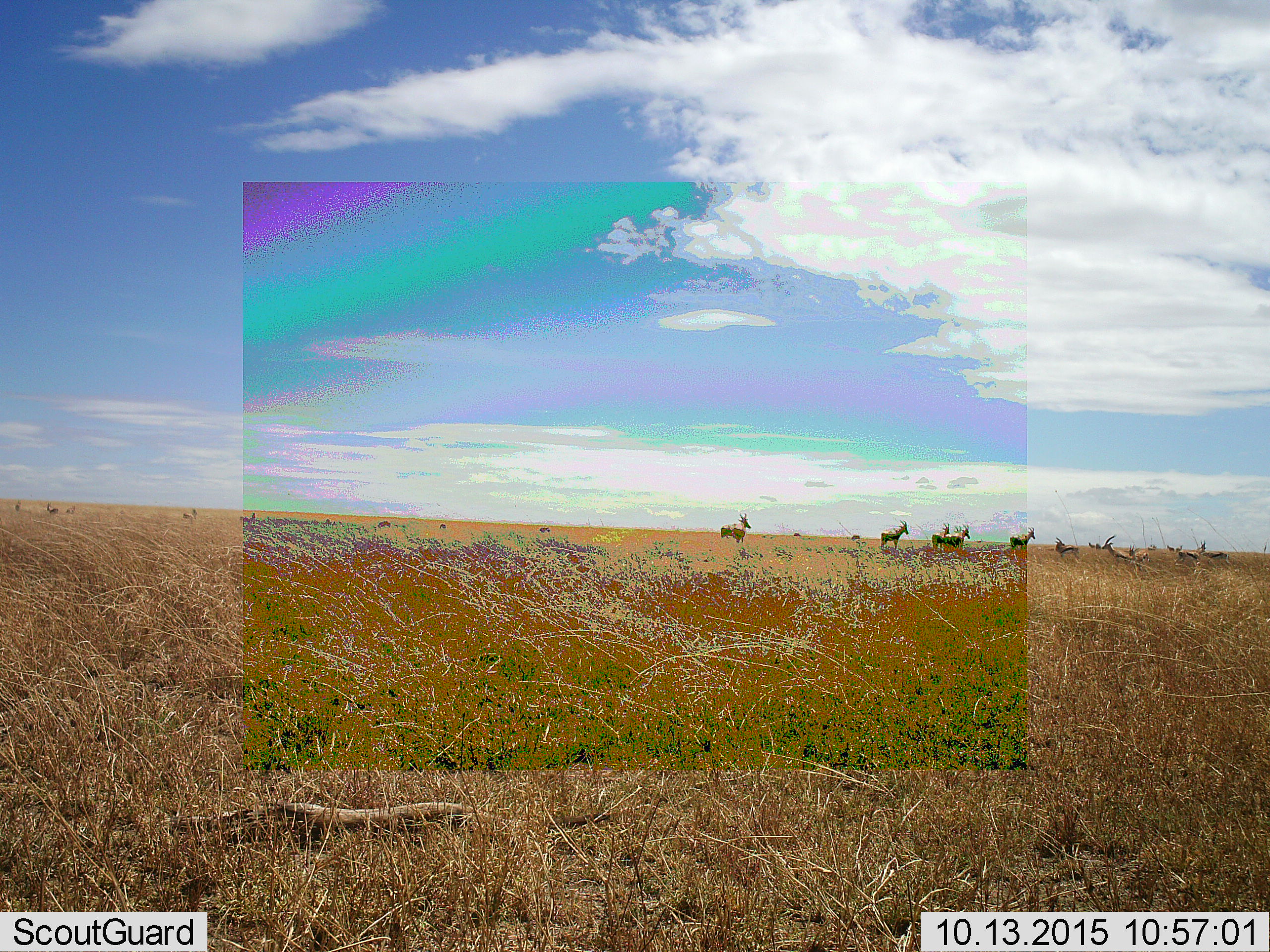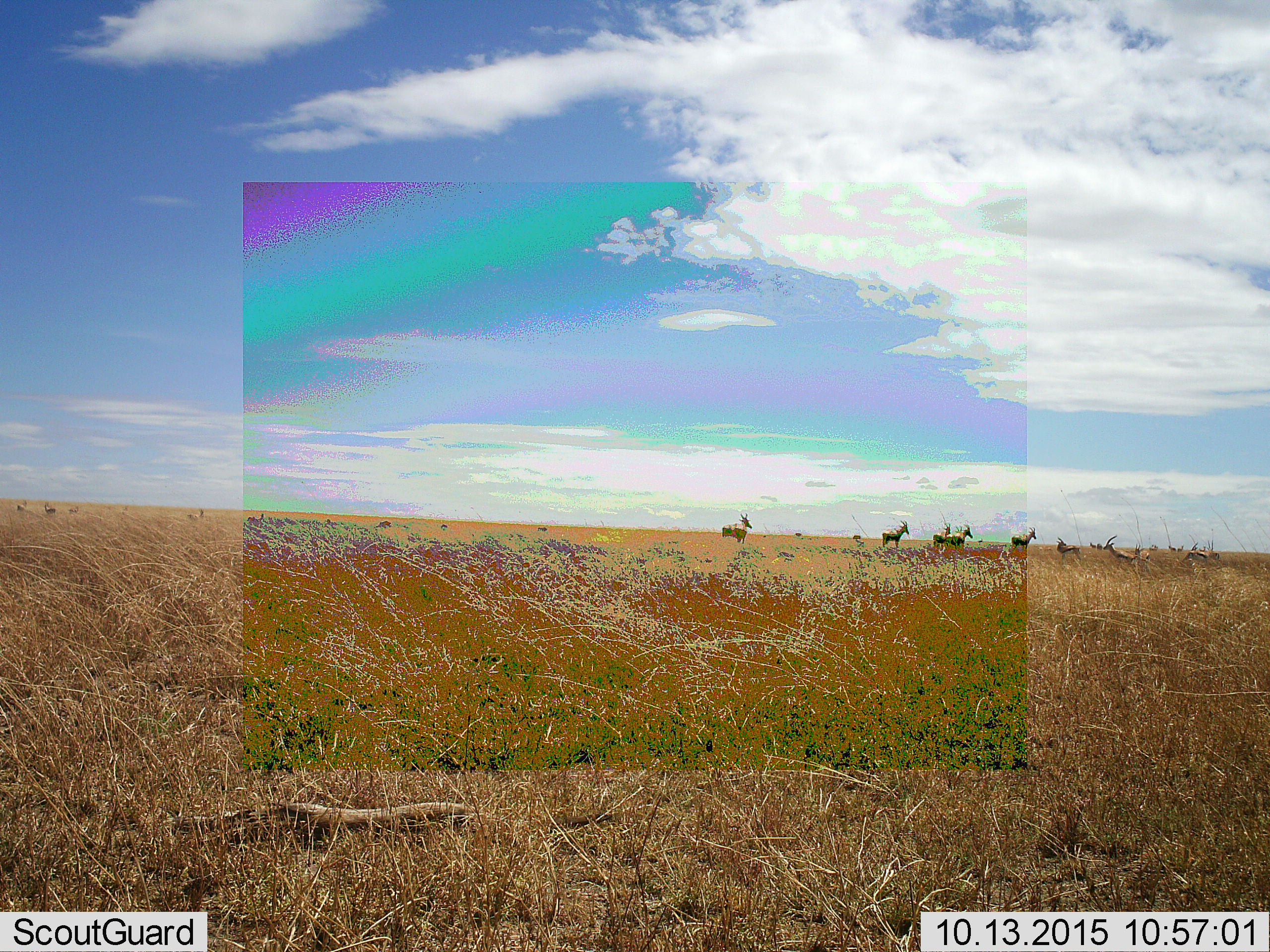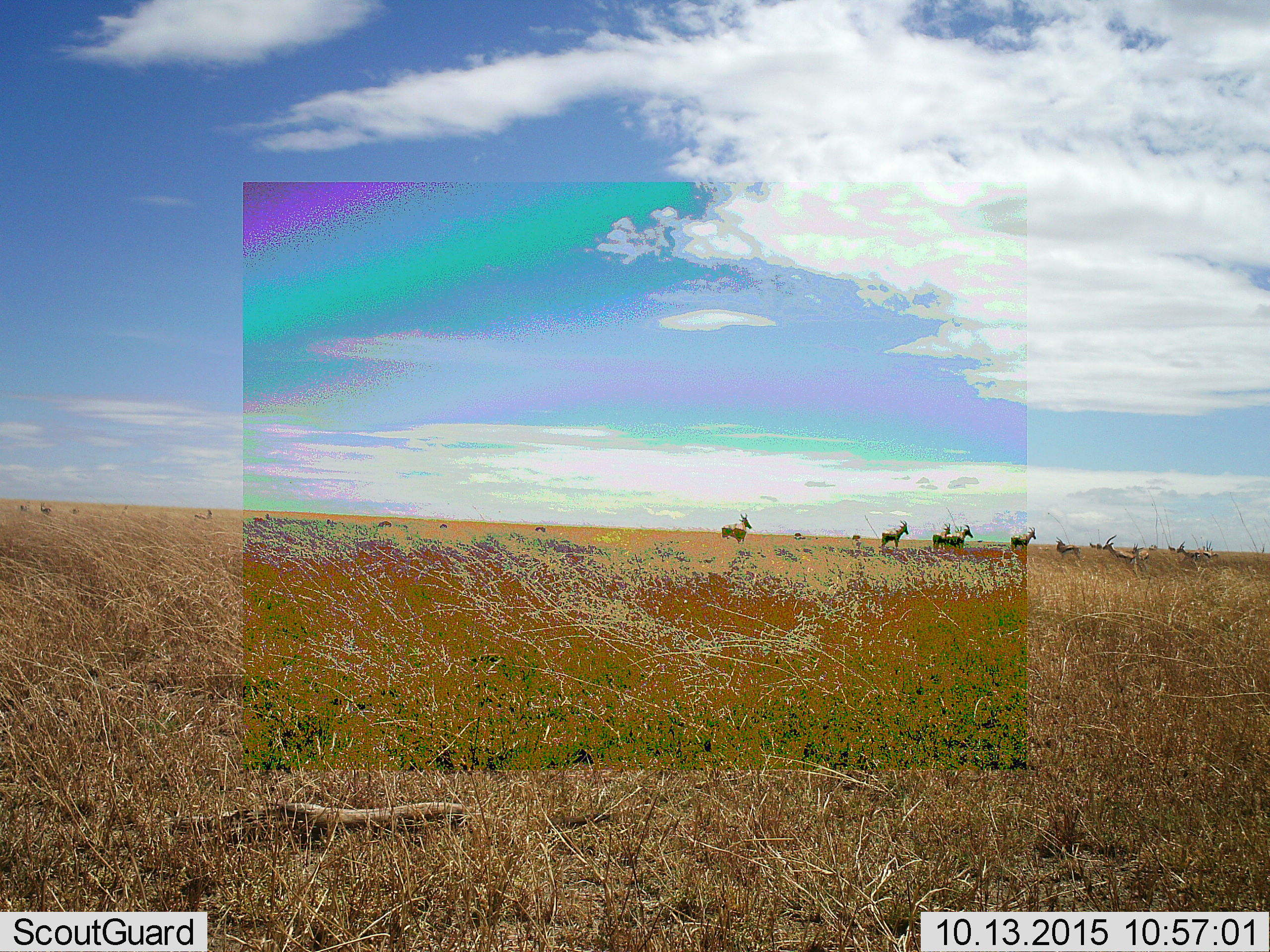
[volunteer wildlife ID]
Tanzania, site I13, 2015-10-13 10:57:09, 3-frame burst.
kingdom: Animalia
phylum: Chordata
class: Mammalia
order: Artiodactyla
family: Bovidae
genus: Eudorcas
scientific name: Eudorcas thomsonii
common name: thomson's gazelle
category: gazellethomsons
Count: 10.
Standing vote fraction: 75%.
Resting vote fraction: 0%.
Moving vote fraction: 50%.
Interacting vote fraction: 0%.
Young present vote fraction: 0%.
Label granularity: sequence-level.